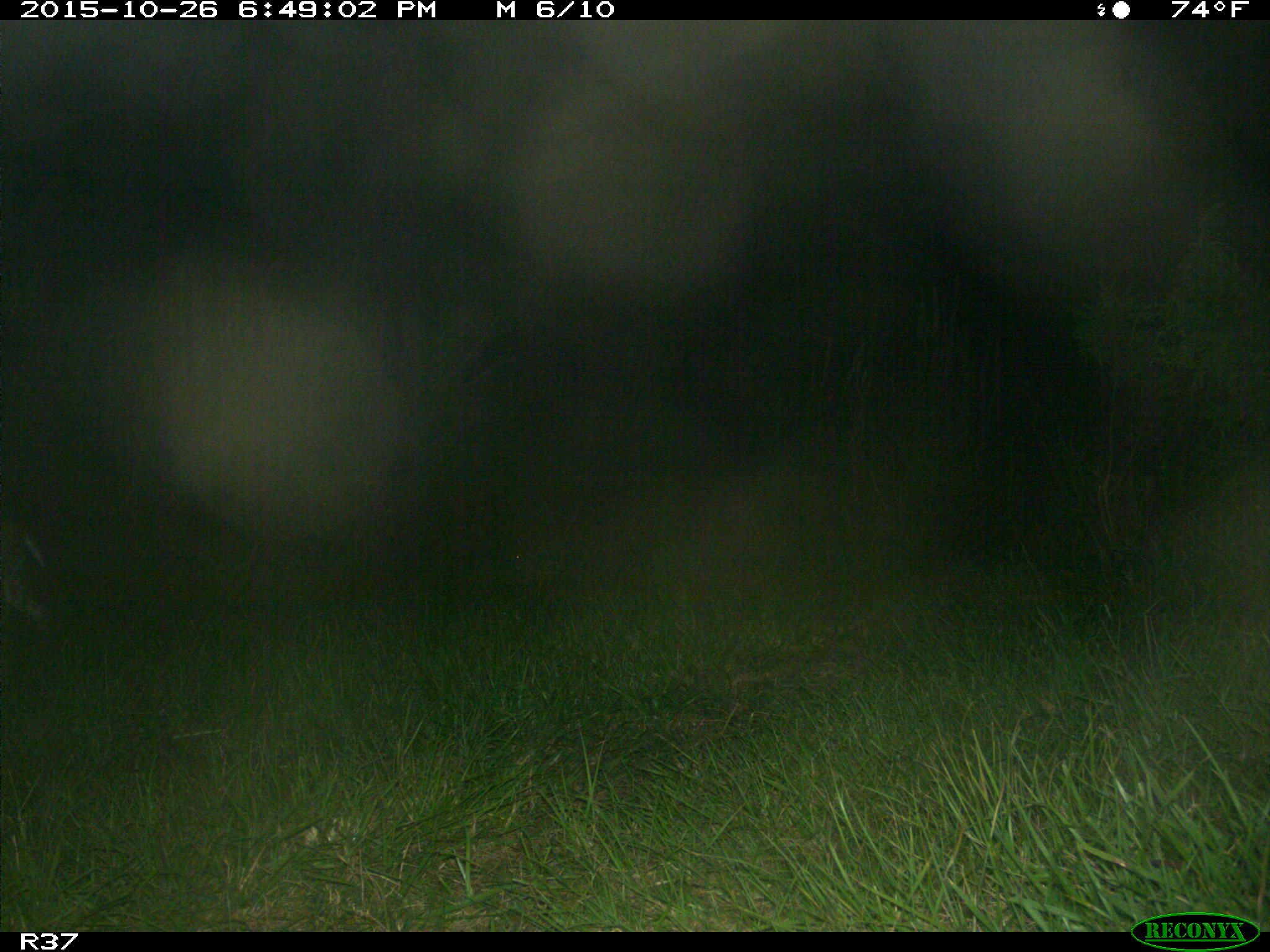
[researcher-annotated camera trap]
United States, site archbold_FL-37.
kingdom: Animalia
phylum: Chordata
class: Mammalia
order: Carnivora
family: Felidae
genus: Lynx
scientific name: Lynx rufus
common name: bobcat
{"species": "Lynx rufus (bobcat)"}